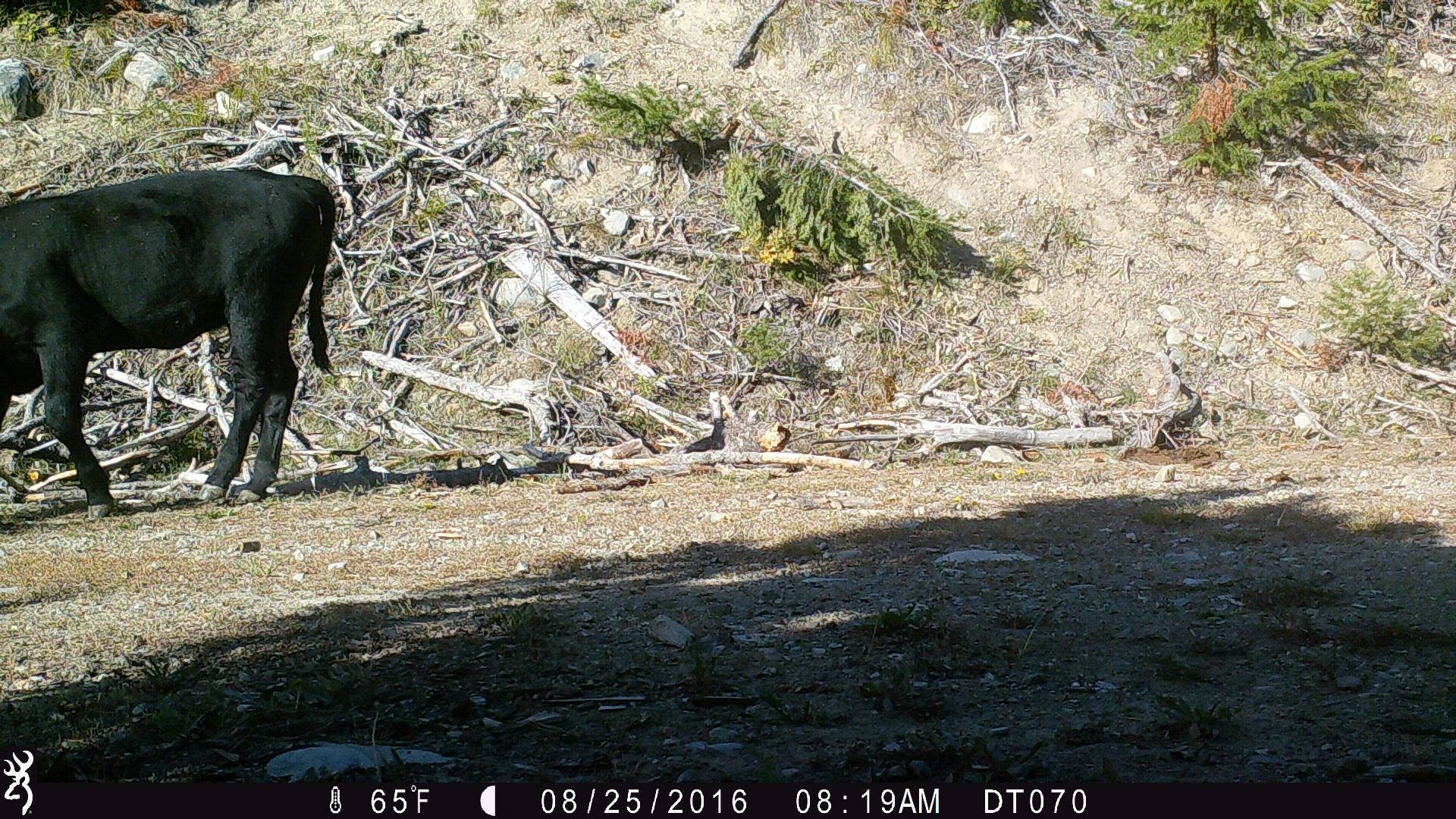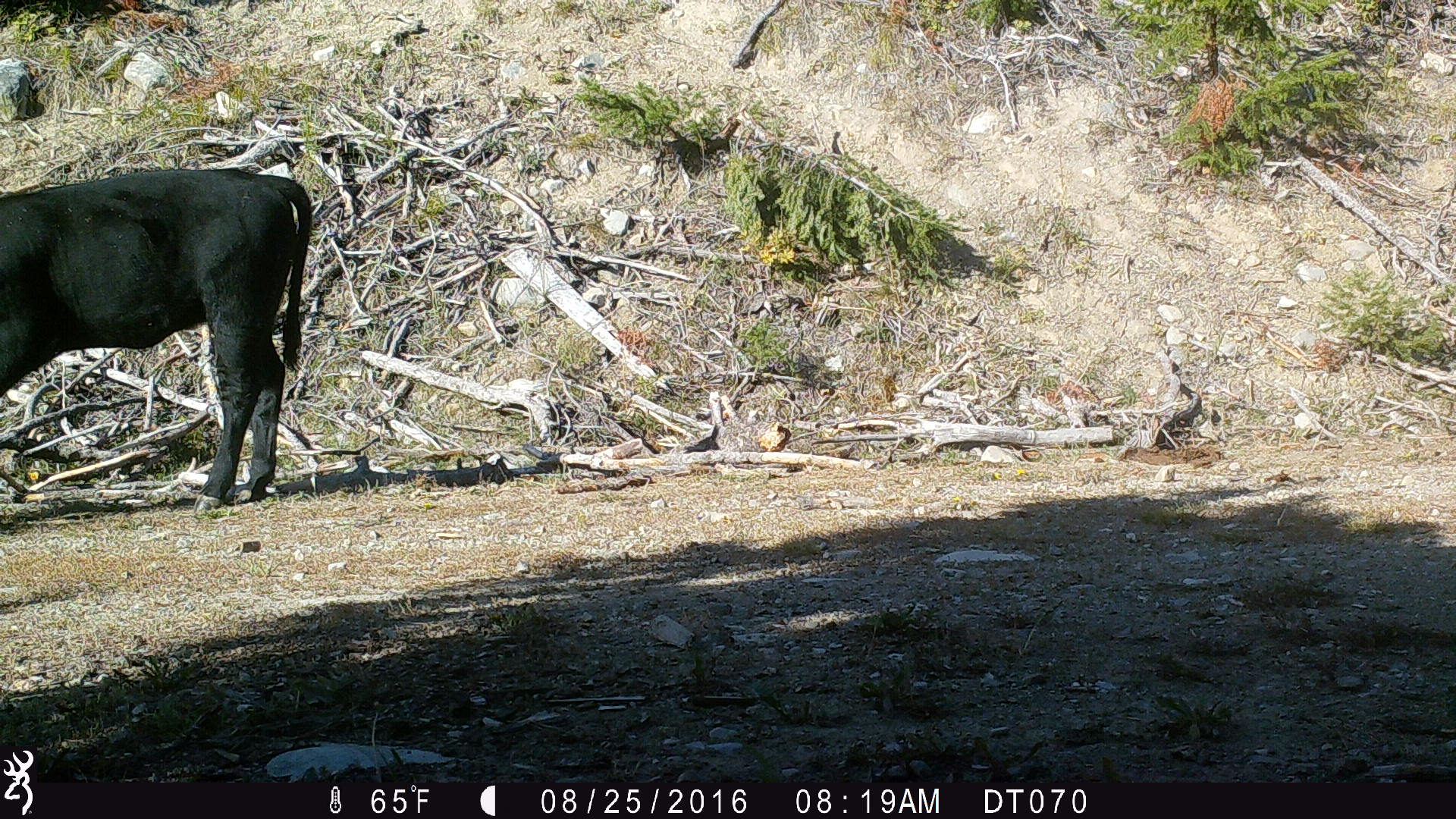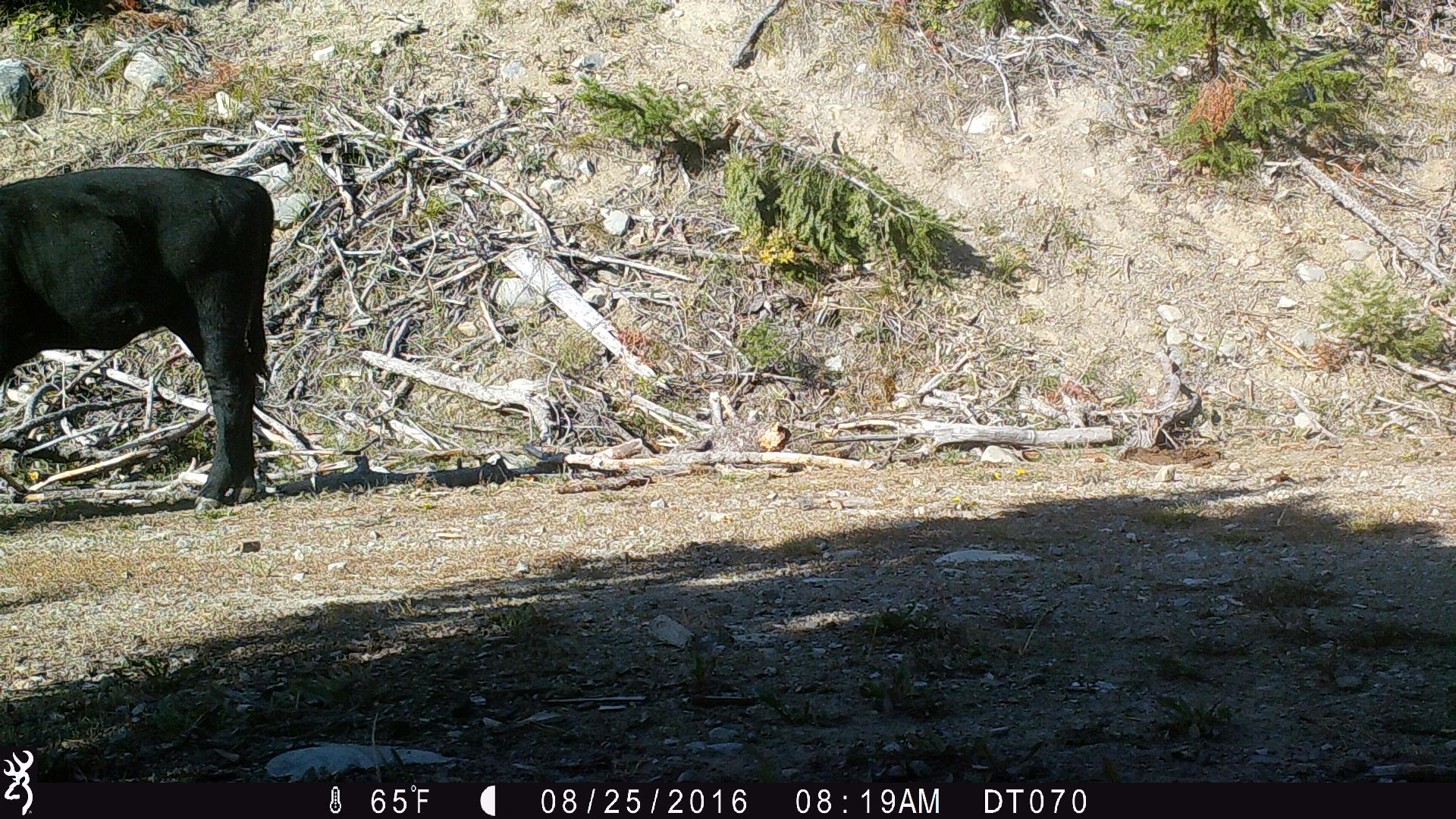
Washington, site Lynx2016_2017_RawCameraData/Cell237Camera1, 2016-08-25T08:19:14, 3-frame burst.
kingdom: Animalia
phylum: Chordata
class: Mammalia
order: Artiodactyla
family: Bovidae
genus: Bos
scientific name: Bos taurus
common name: domestic cattle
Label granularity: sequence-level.